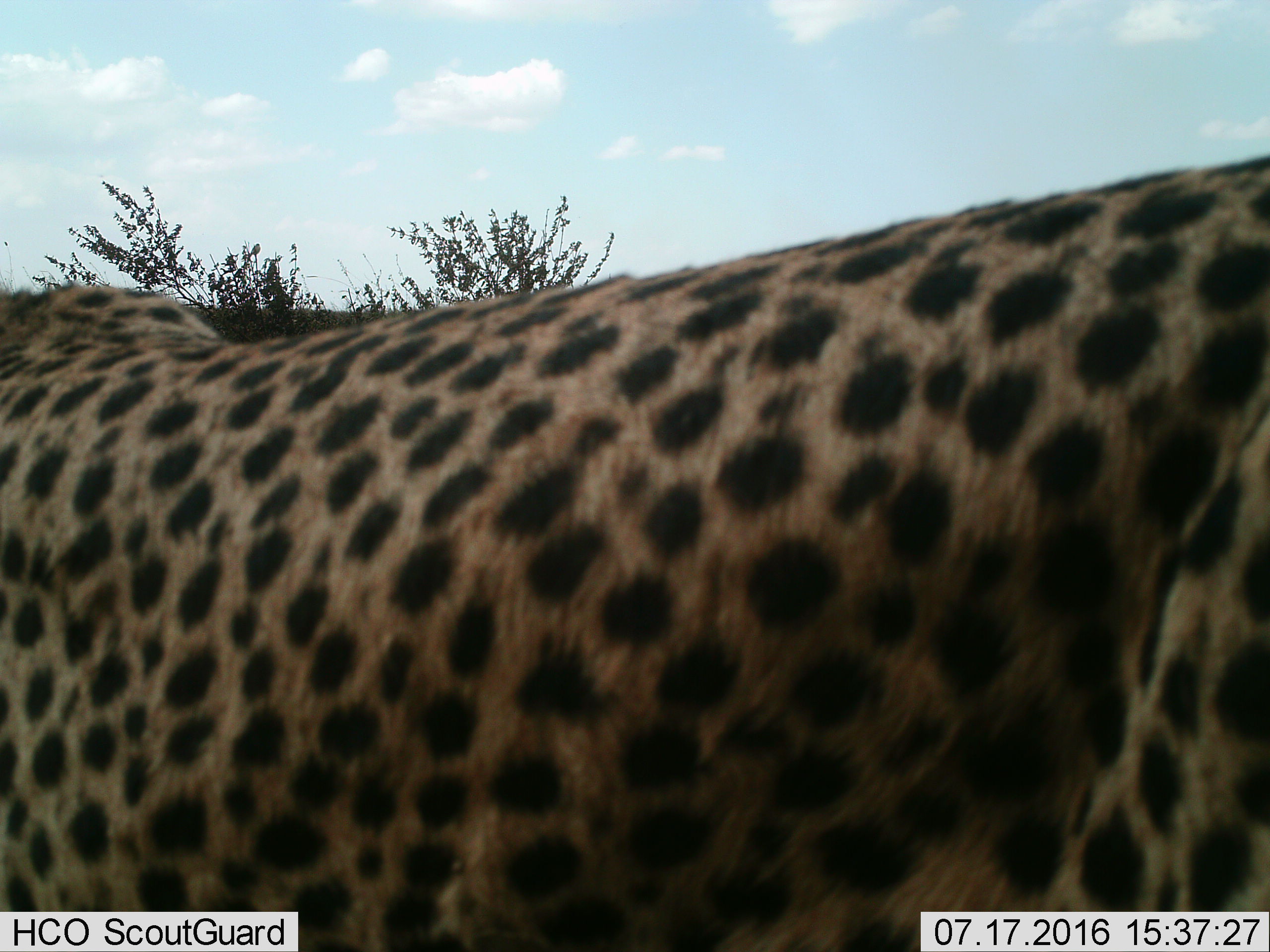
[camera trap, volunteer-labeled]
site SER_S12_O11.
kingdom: Animalia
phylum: Chordata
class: Mammalia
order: Carnivora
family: Felidae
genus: Acinonyx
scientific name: Acinonyx jubatus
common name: cheetah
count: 1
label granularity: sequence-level